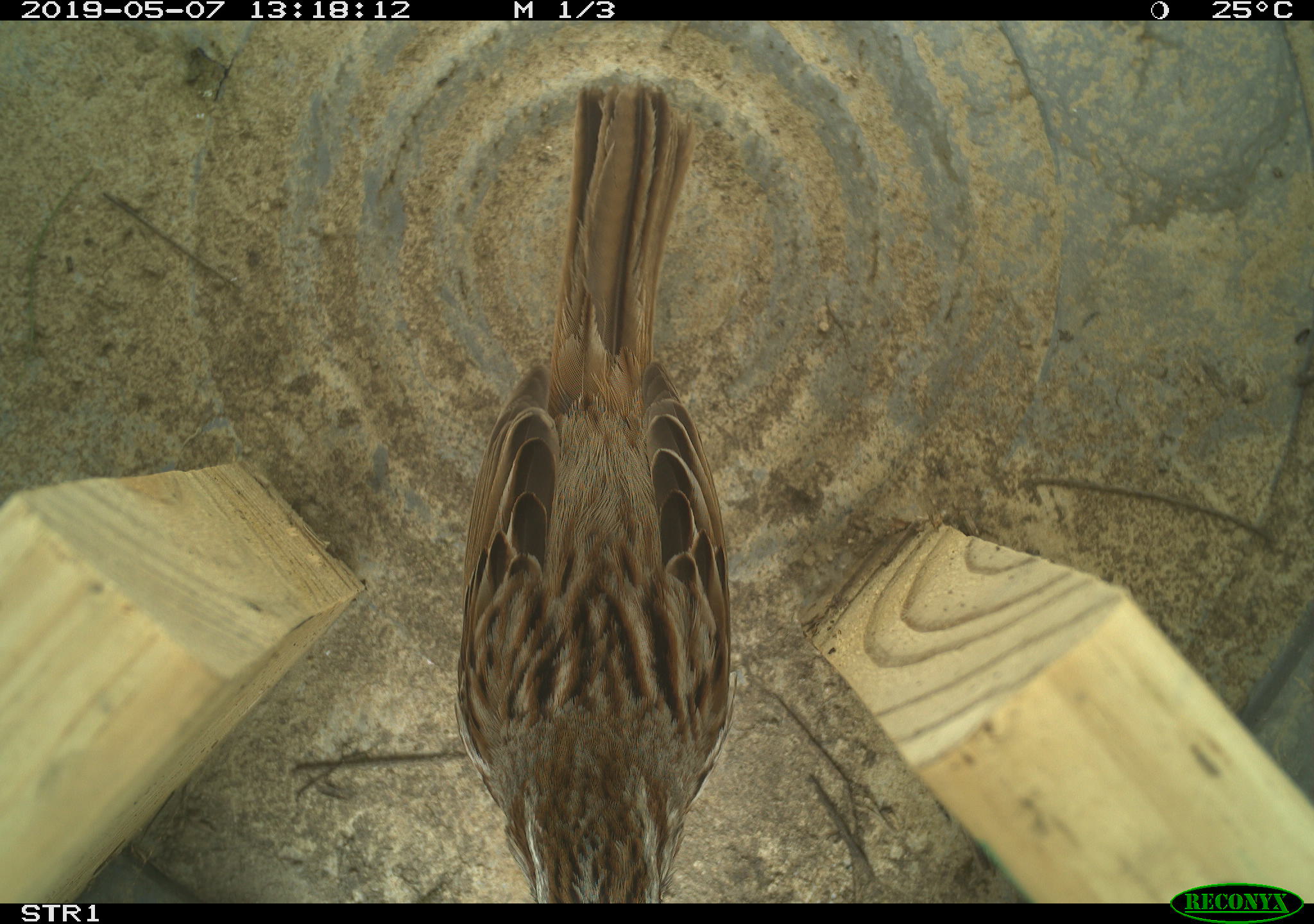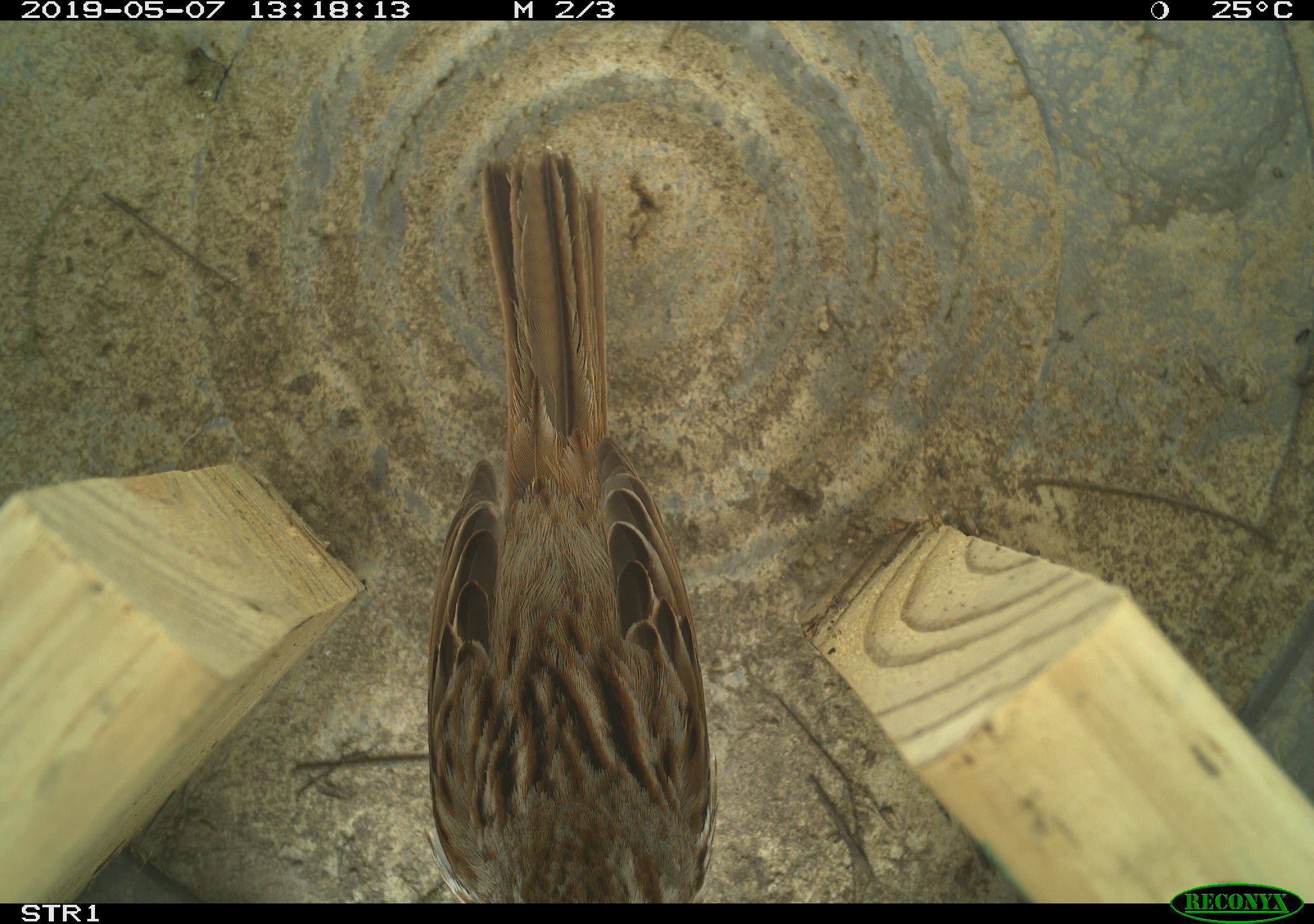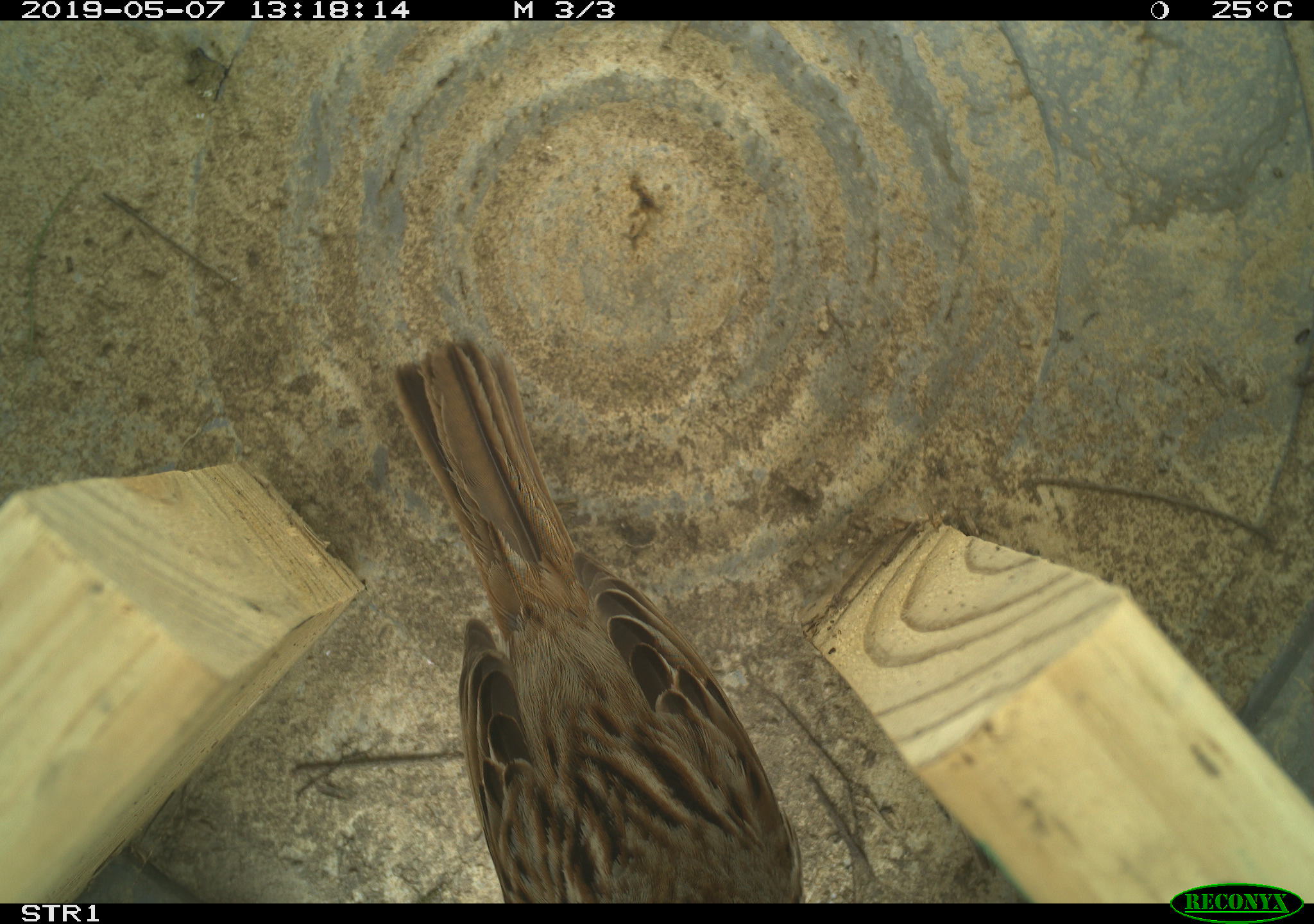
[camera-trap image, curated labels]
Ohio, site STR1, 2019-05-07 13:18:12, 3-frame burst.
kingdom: Animalia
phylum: Chordata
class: Aves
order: Passeriformes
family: Passerellidae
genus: Melospiza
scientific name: Melospiza melodia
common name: song sparrow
Song sparrow (Melospiza melodia).